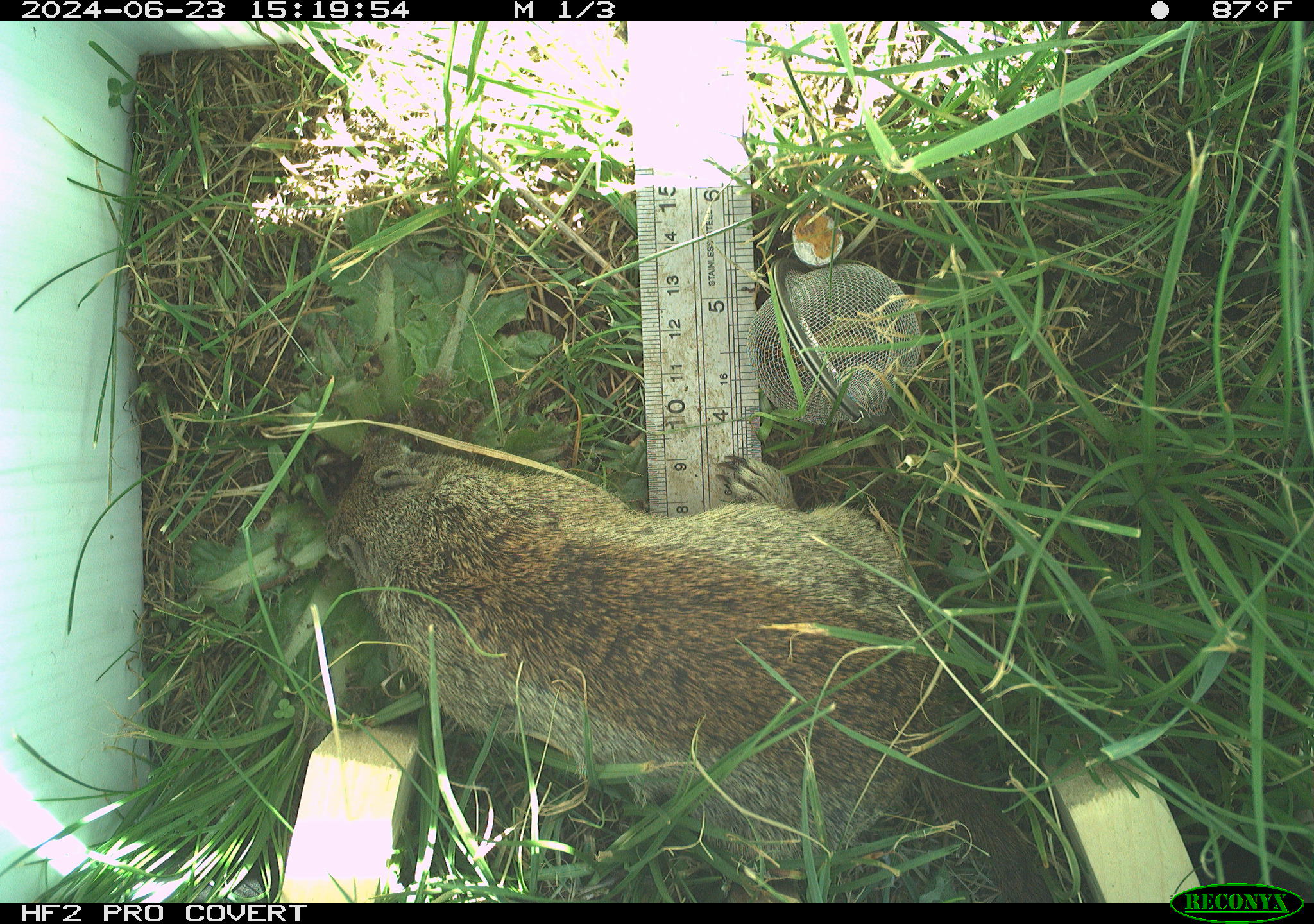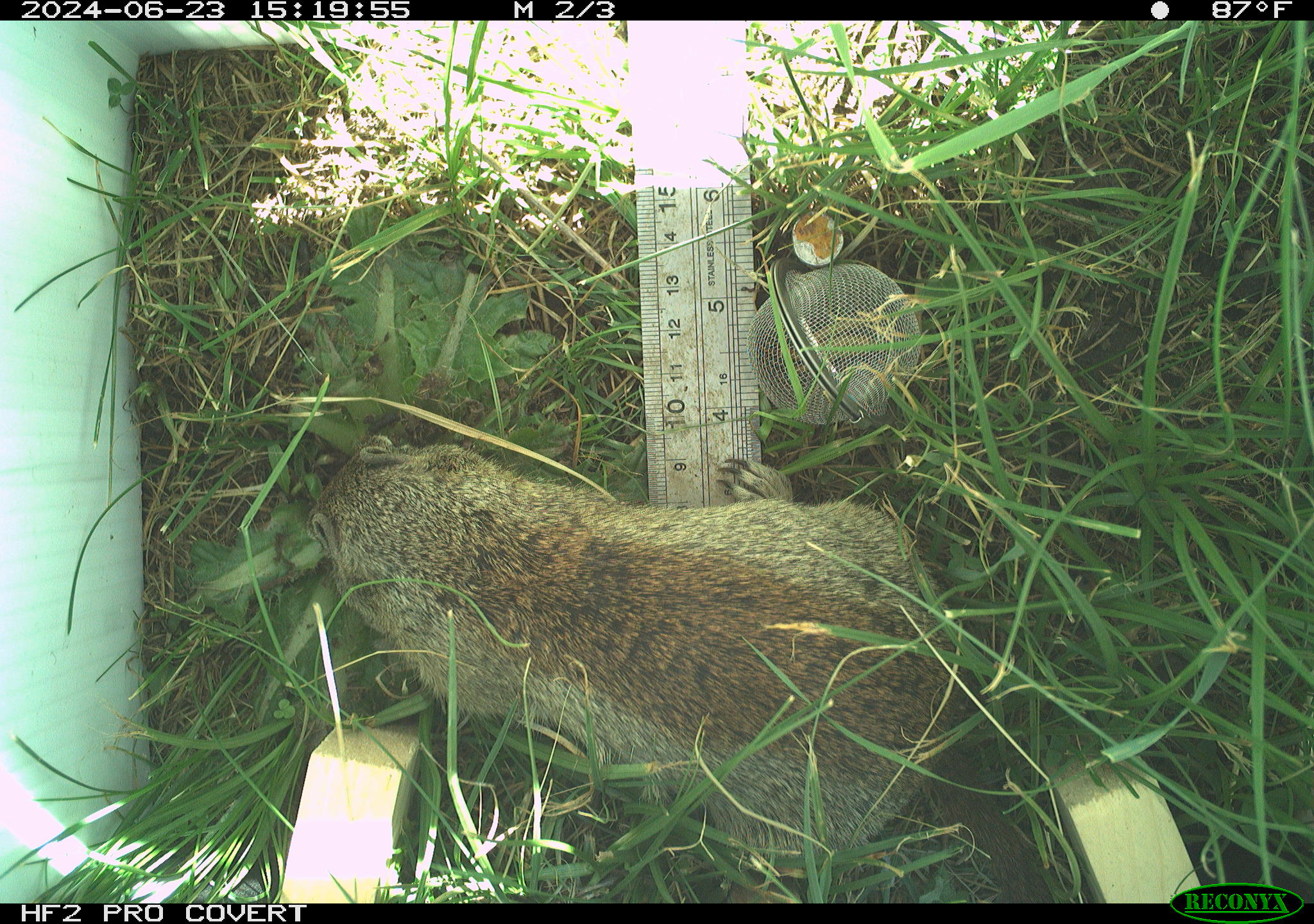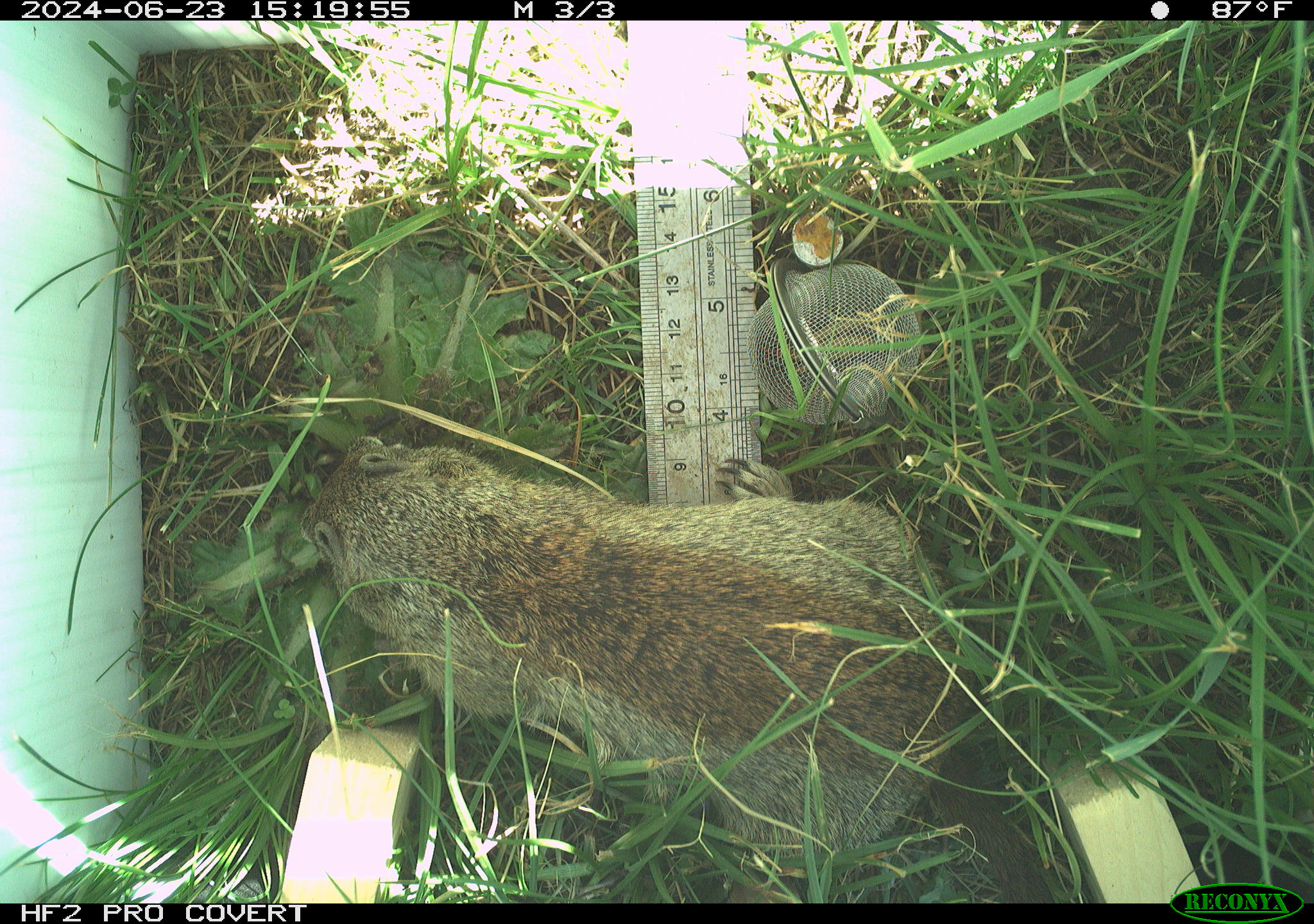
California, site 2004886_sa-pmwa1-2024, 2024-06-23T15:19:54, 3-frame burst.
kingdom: Animalia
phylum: Chordata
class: Mammalia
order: Rodentia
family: Sciuridae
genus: Urocitellus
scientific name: Urocitellus beldingi beldingi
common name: belding's ground squirrel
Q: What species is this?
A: Belding's ground squirrel (Urocitellus beldingi beldingi).